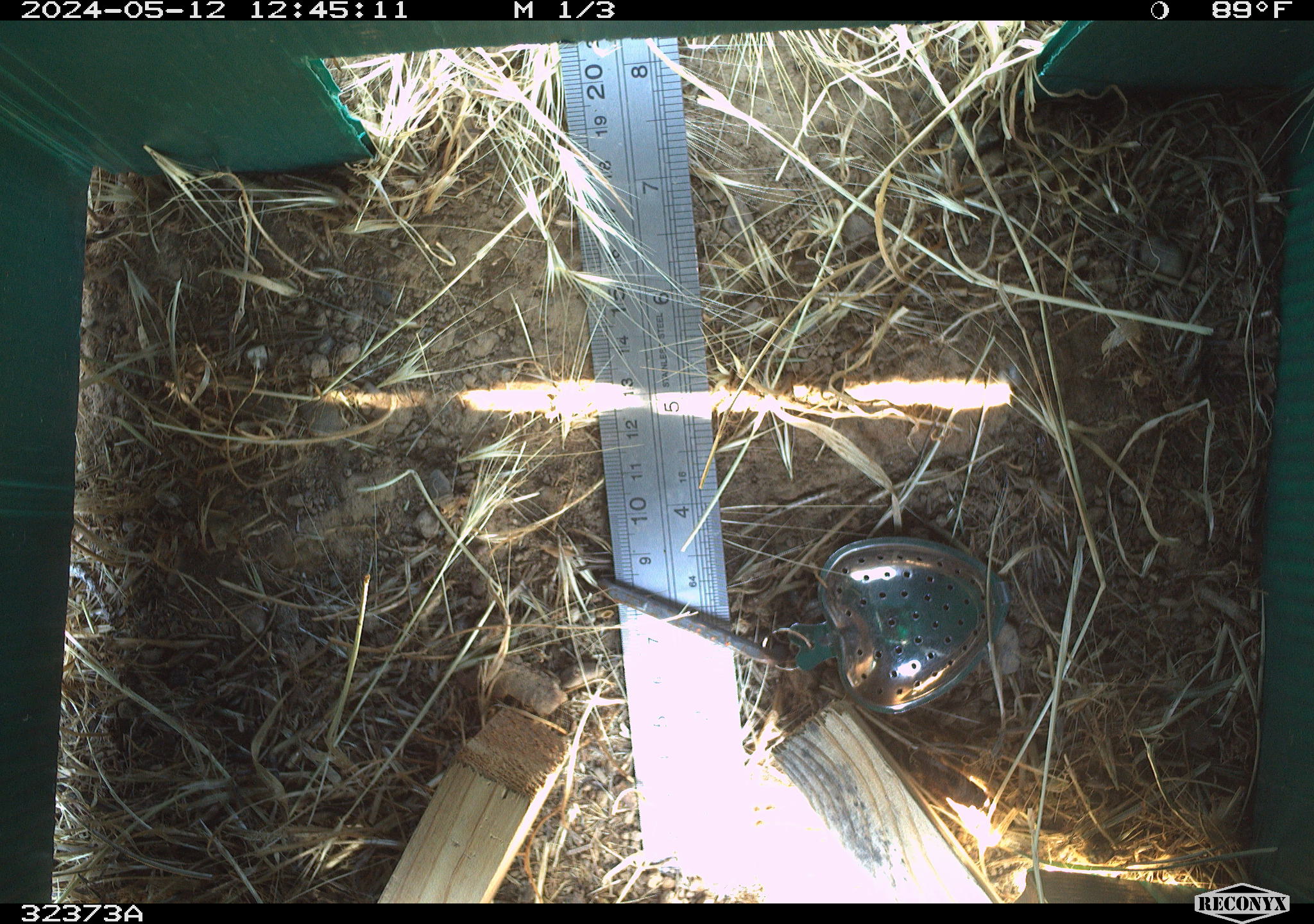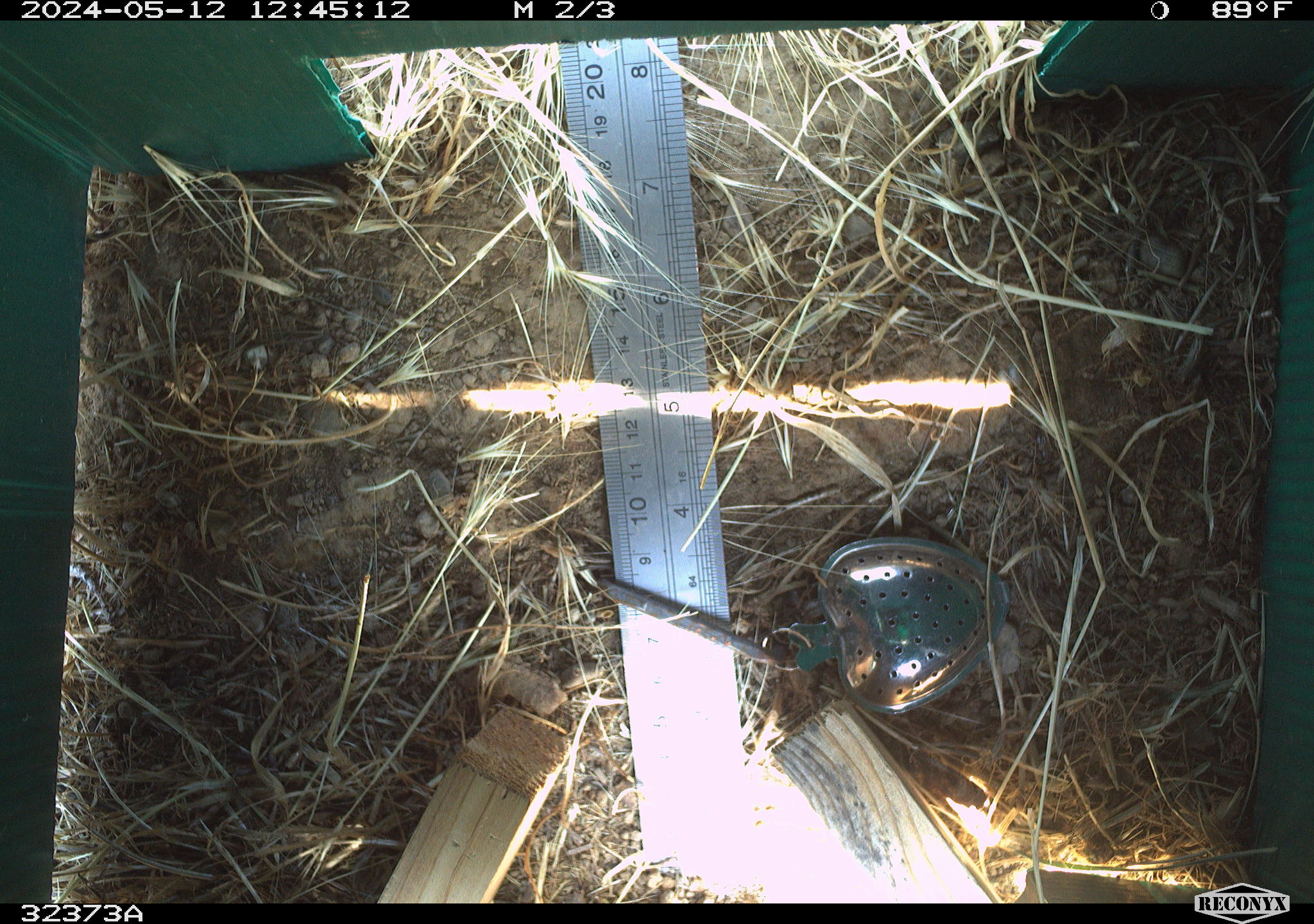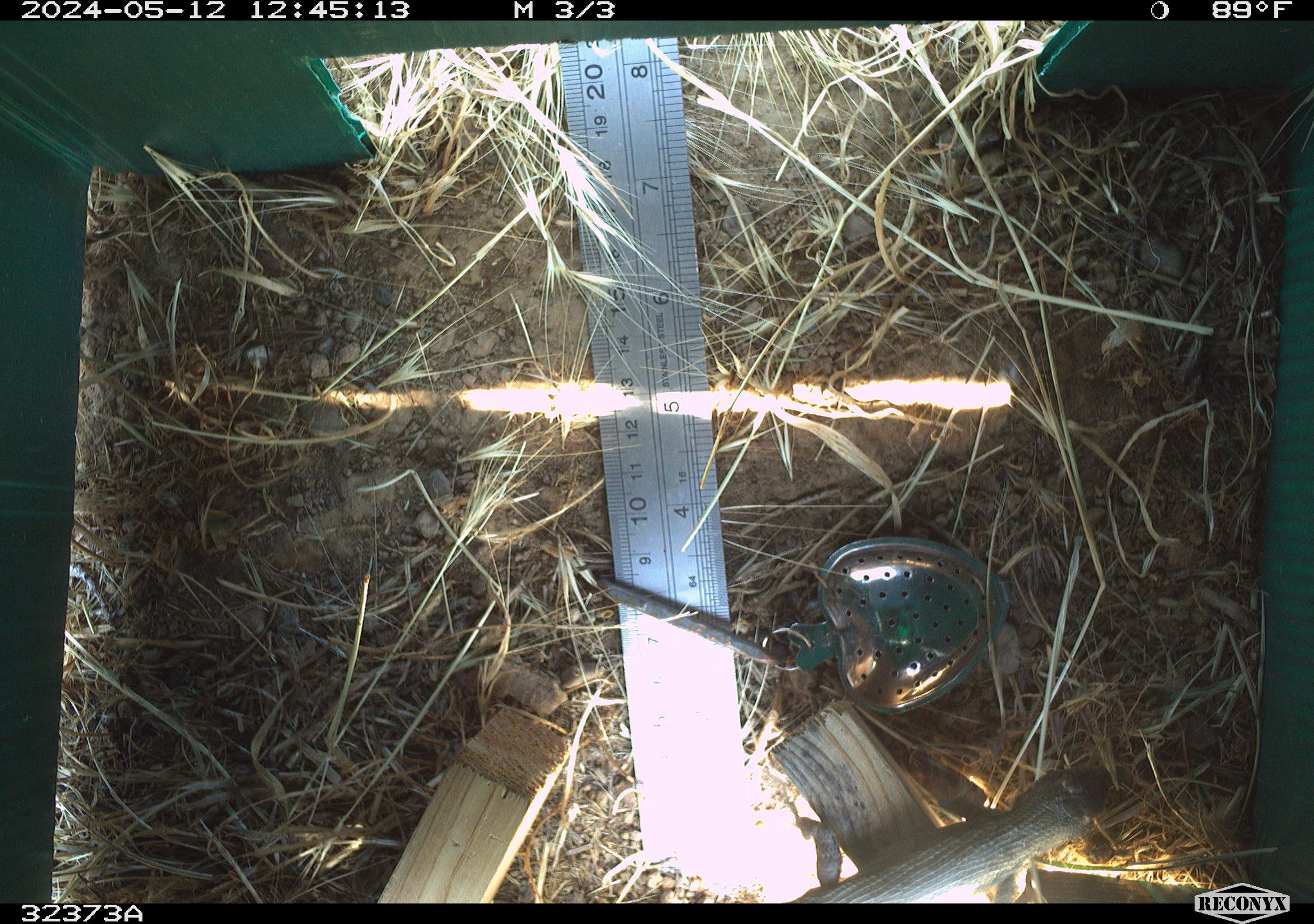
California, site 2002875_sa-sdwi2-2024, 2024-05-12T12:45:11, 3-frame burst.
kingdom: Animalia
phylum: Chordata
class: Reptilia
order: Squamata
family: Phrynosomatidae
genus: Sceloporus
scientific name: Sceloporus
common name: spiny lizards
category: sceloporus species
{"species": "sceloporus species (spiny lizards) (Sceloporus)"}